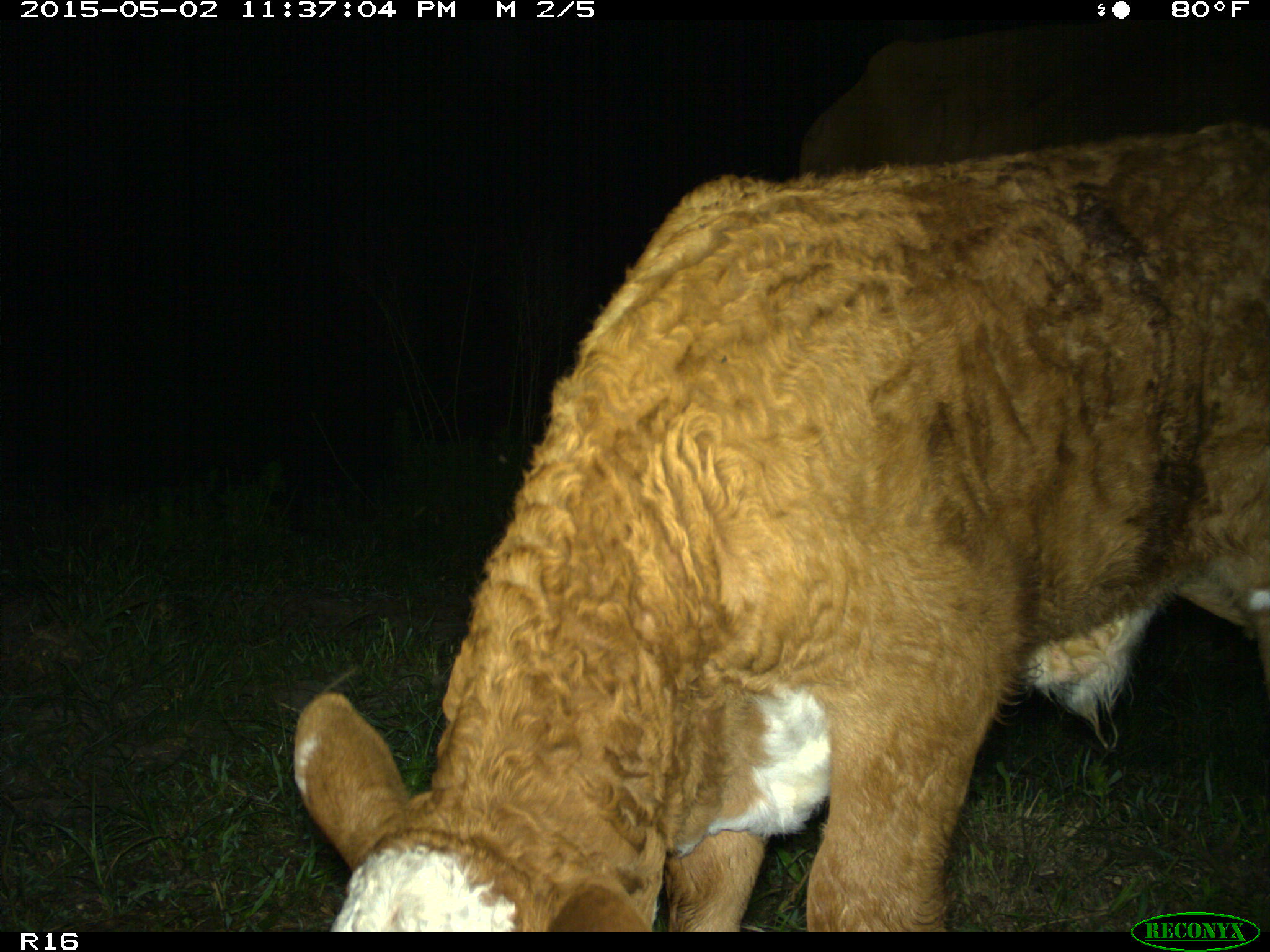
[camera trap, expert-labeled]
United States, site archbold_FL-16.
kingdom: Animalia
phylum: Chordata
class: Mammalia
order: Artiodactyla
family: Bovidae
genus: Bos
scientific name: Bos taurus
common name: domestic cow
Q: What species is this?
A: Bos taurus (domestic cow).